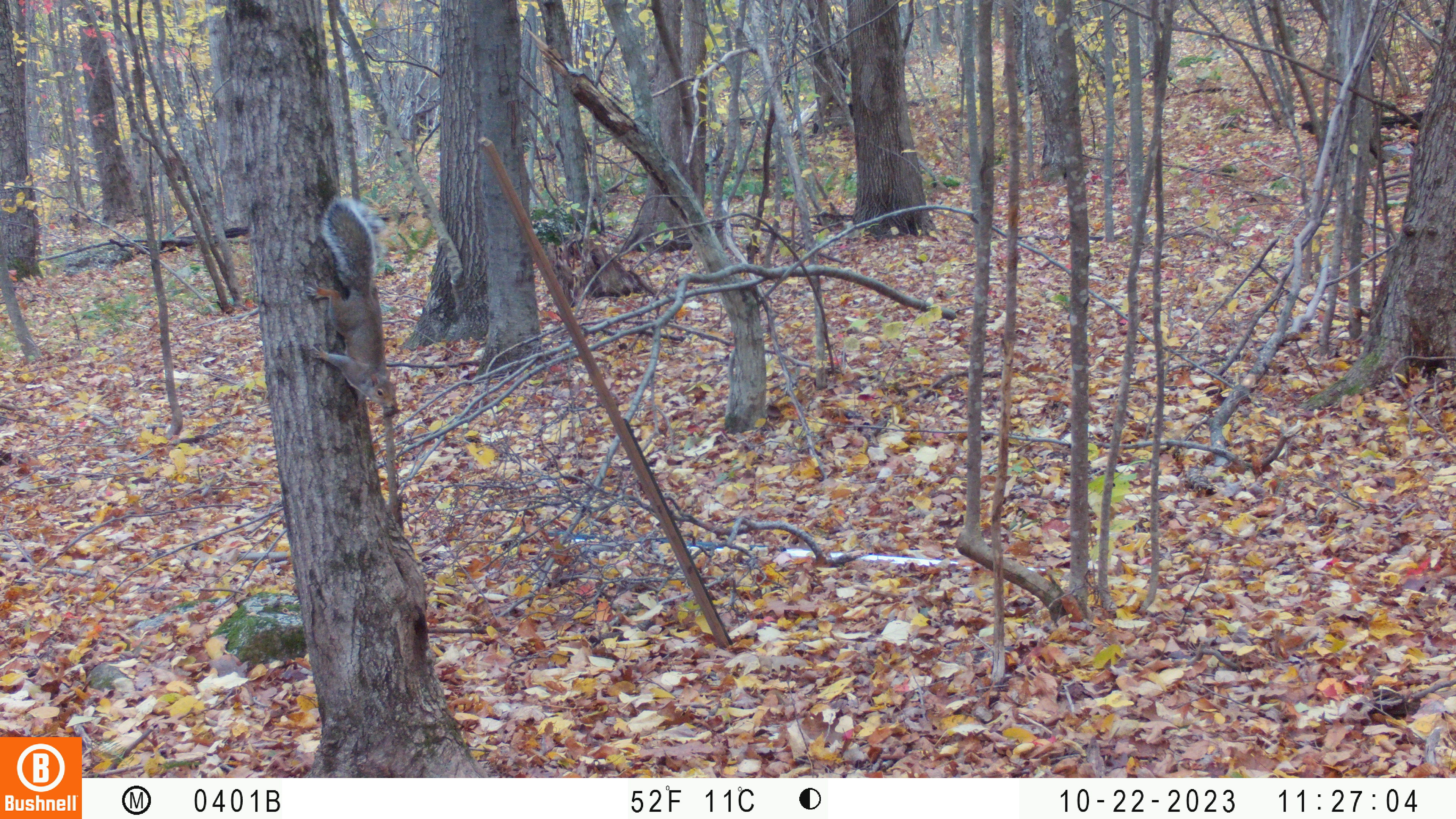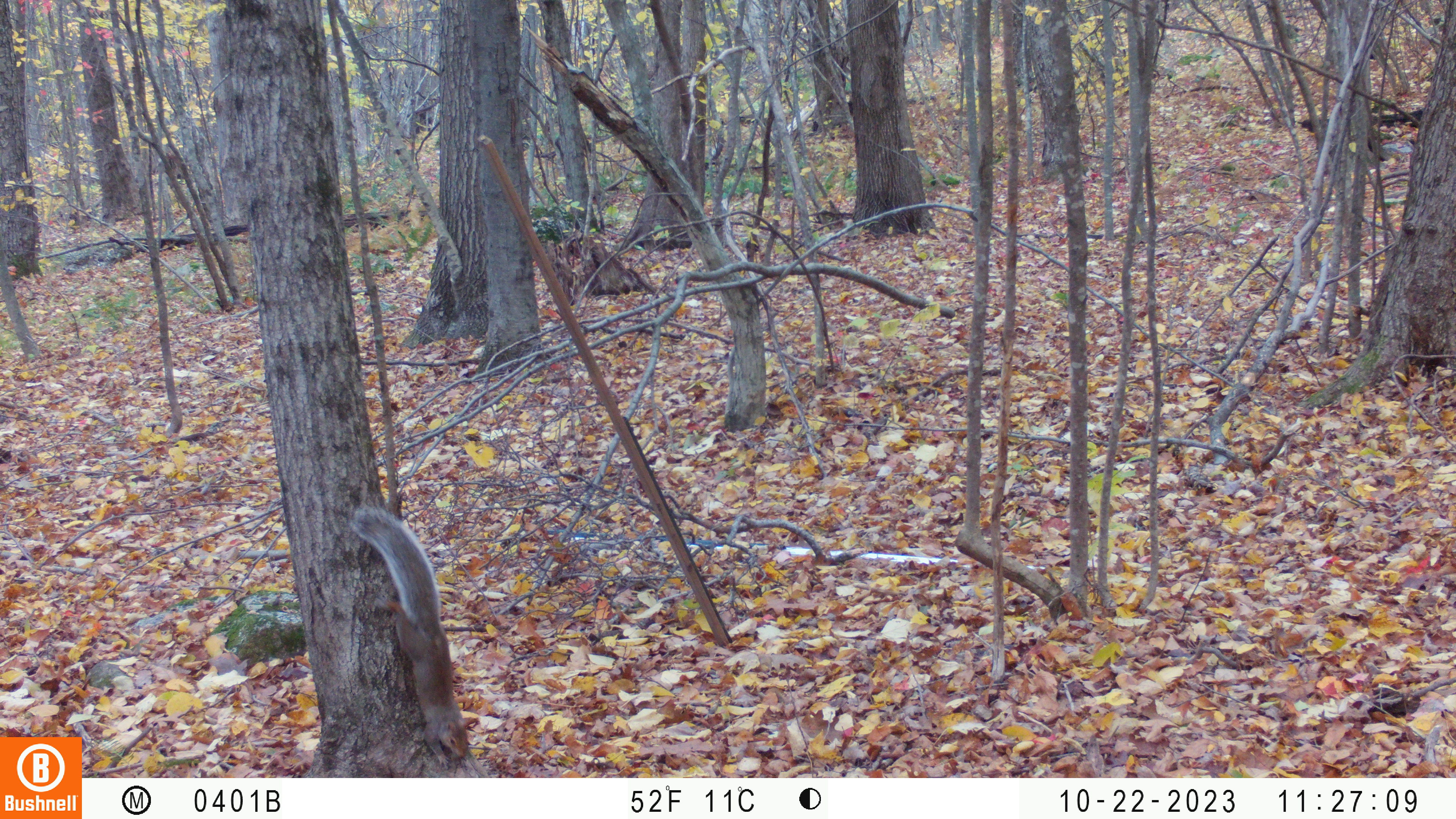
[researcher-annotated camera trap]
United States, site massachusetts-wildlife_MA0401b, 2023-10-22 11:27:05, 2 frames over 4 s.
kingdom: Animalia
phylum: Chordata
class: Mammalia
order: Rodentia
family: Sciuridae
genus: Sciurus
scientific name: Sciurus carolinensis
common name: gray squirrel